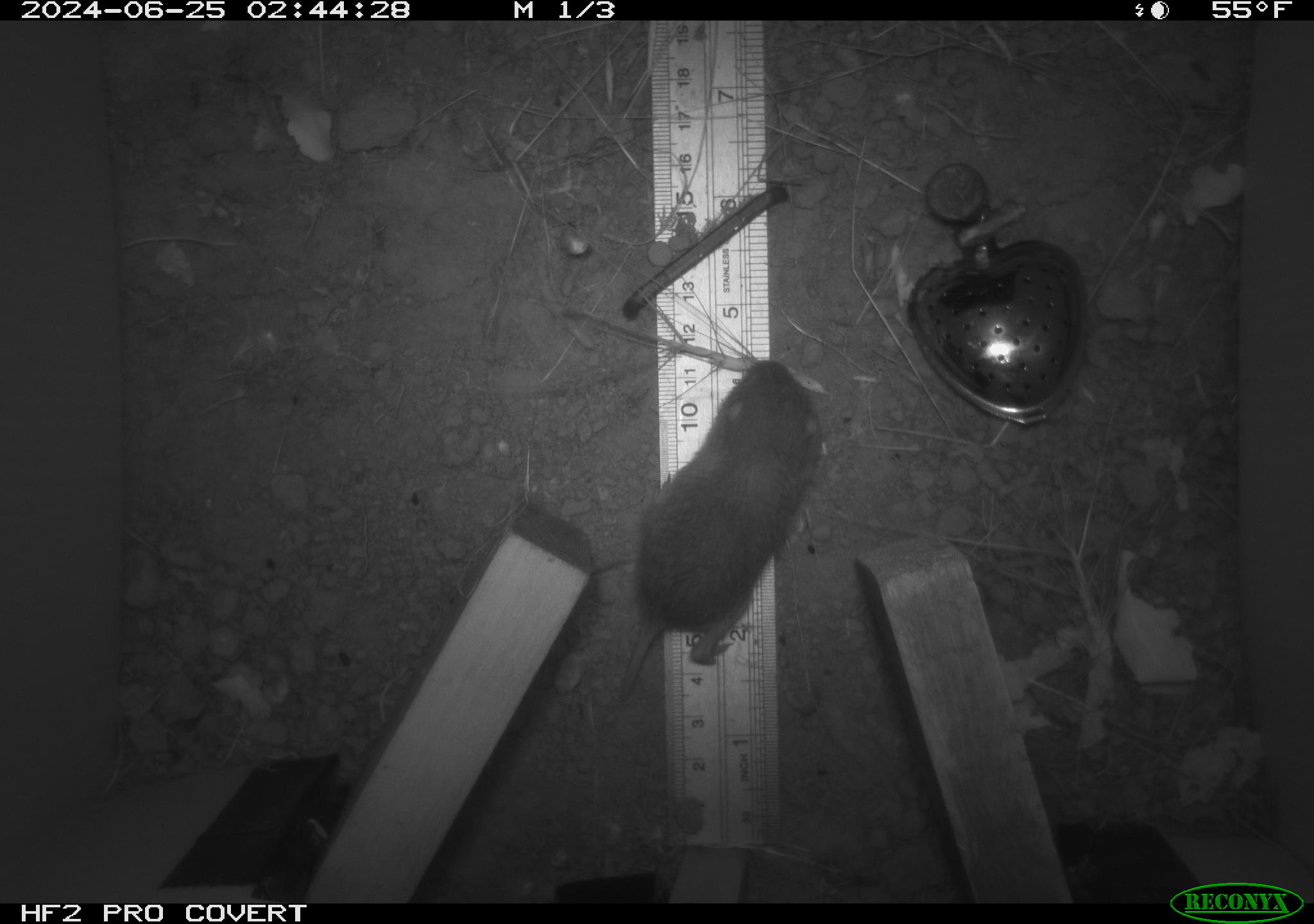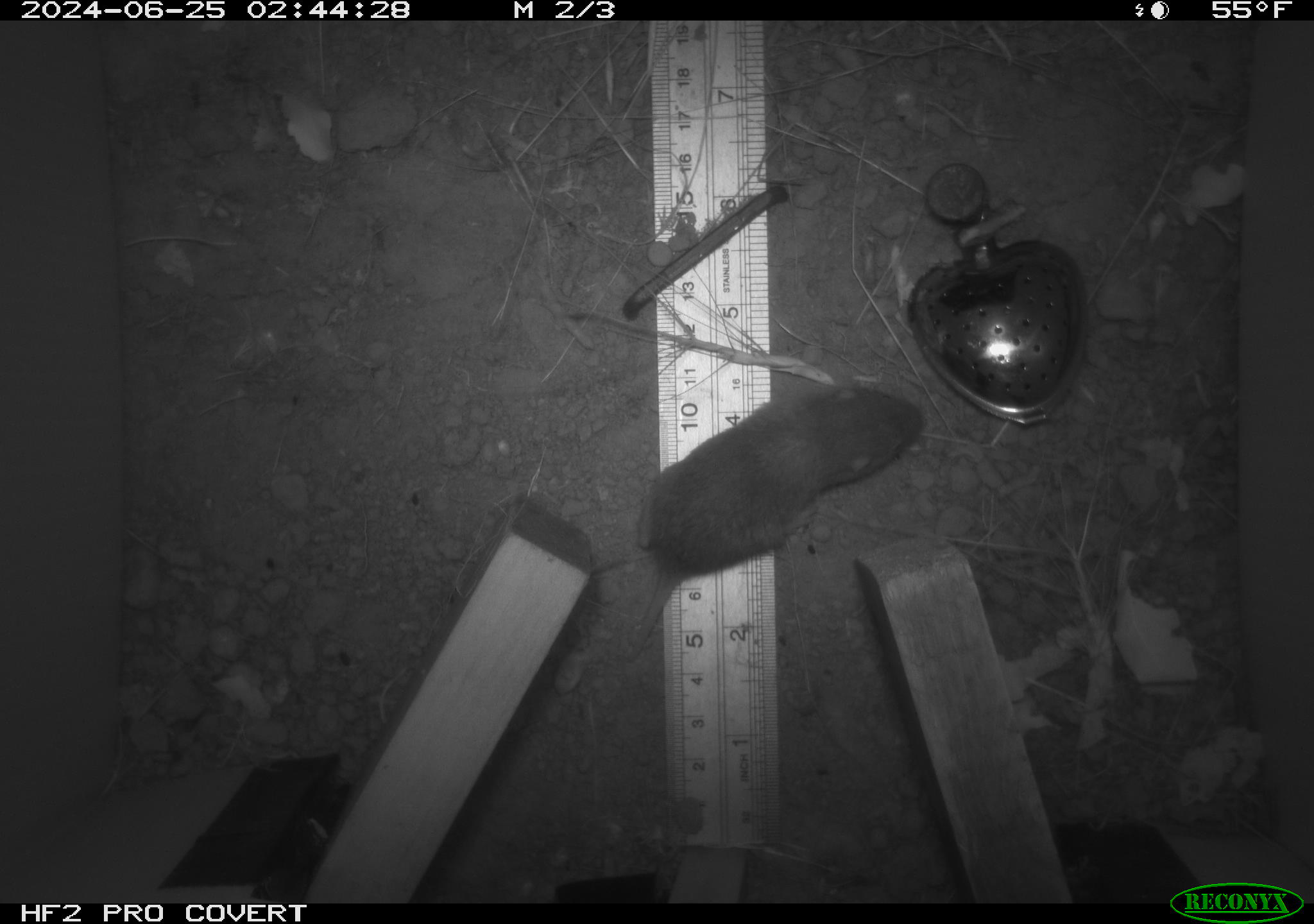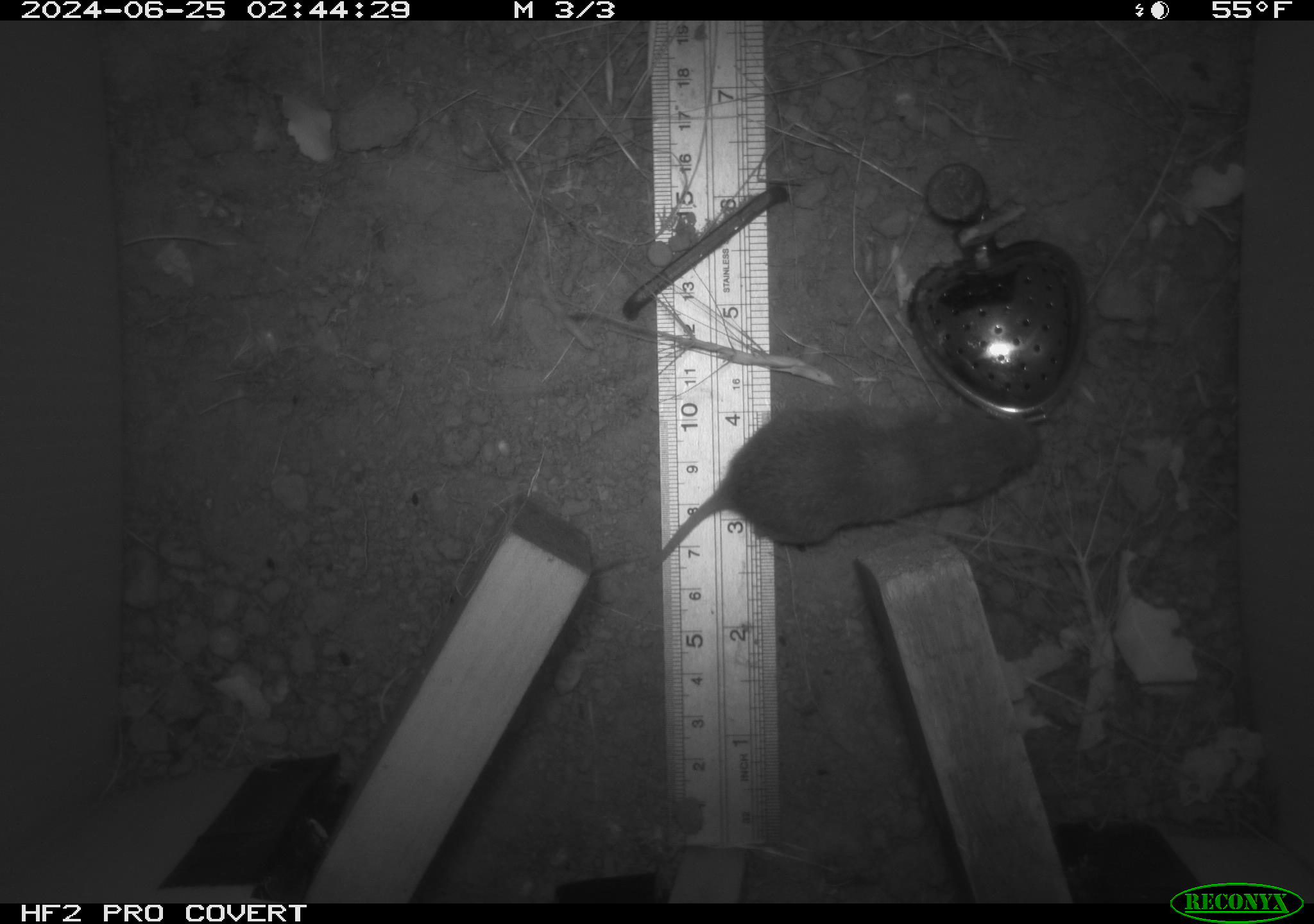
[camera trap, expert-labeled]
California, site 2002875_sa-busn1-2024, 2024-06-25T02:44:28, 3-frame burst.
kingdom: Animalia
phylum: Chordata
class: Mammalia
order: Rodentia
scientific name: Rodentia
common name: rodent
Rodent (Rodentia).